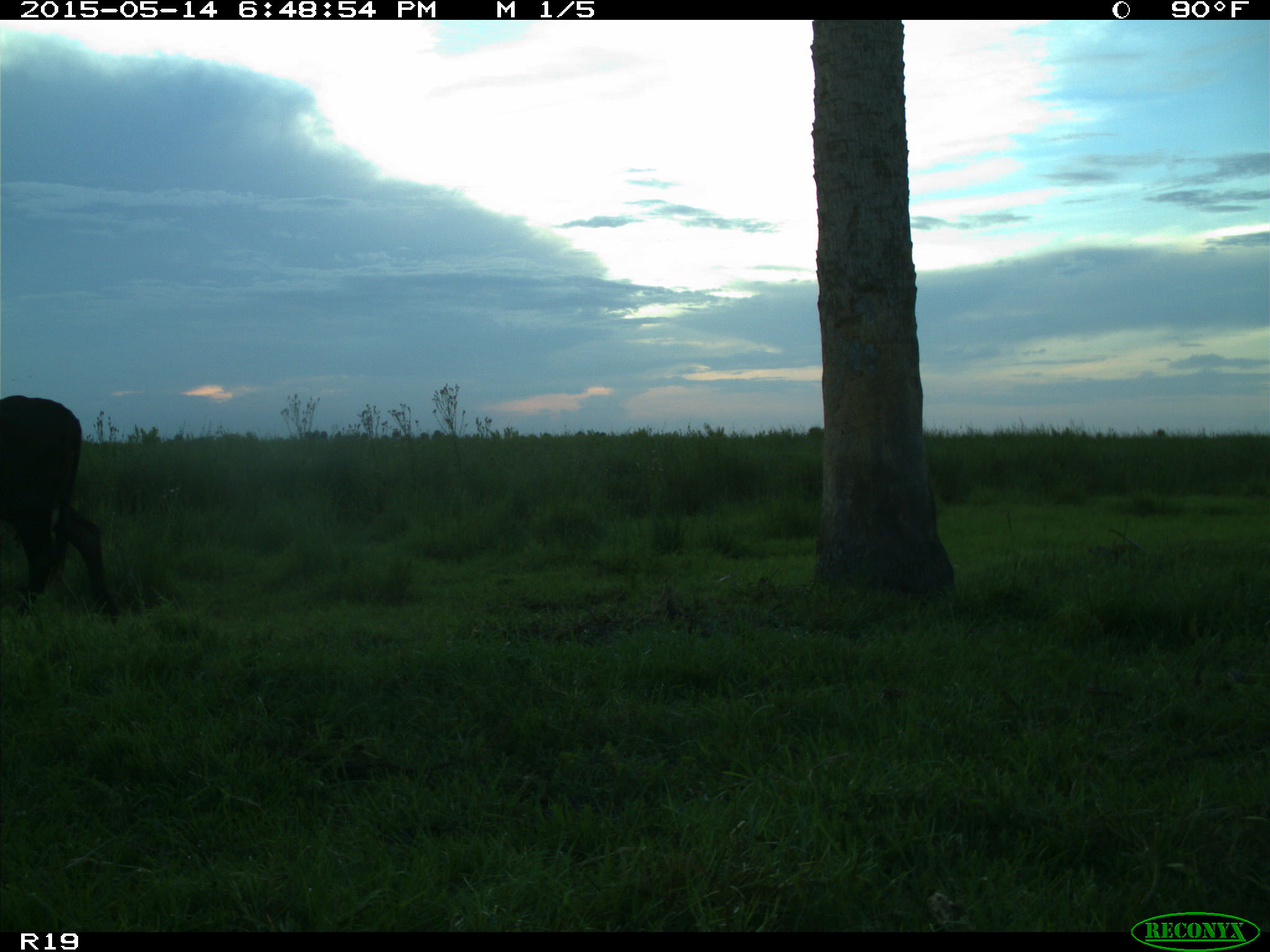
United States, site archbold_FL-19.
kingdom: Animalia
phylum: Chordata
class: Mammalia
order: Artiodactyla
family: Bovidae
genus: Bos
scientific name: Bos taurus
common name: domestic cow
Bos taurus (domestic cow).